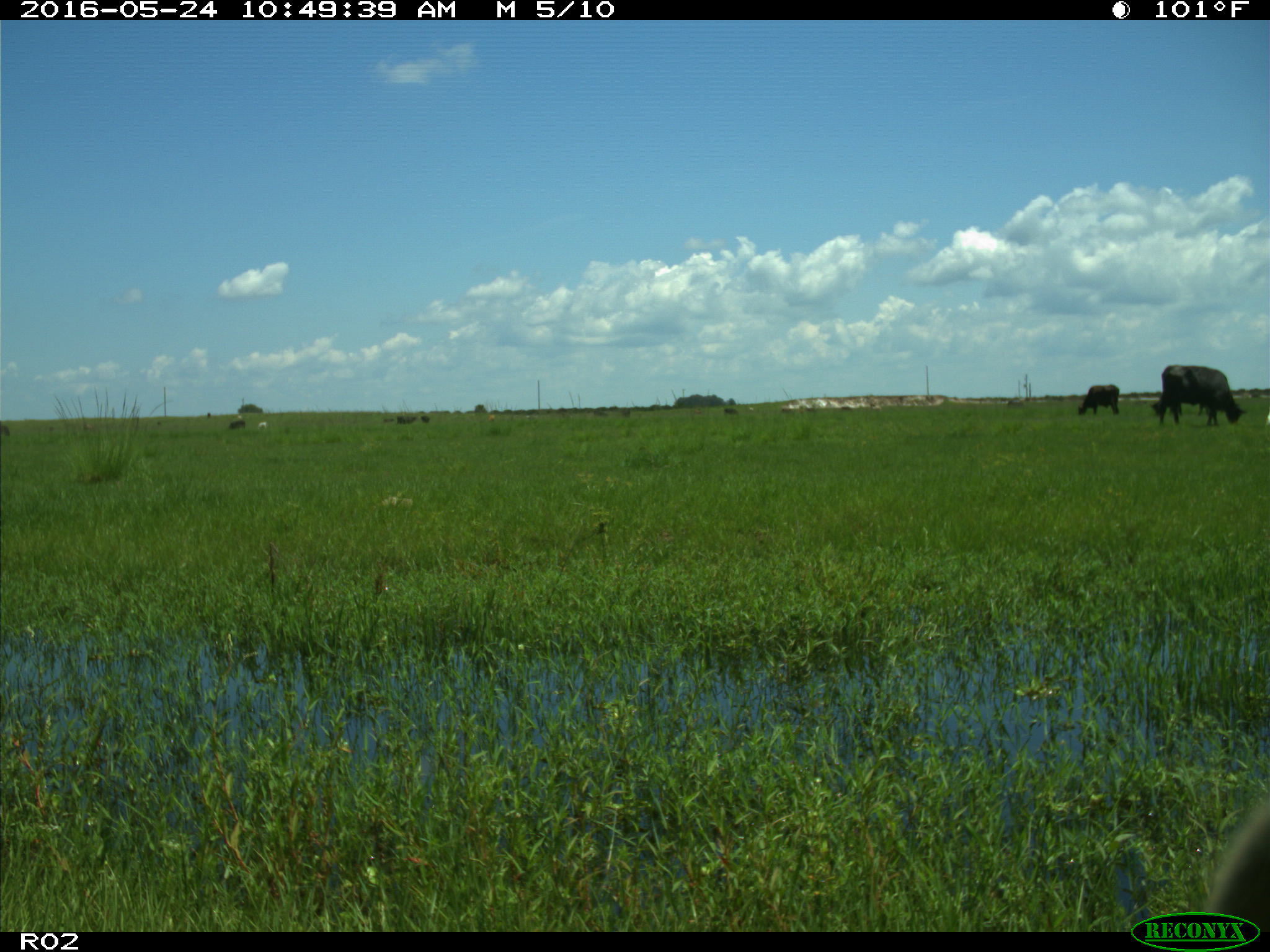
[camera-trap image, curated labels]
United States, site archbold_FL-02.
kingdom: Animalia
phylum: Chordata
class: Mammalia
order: Artiodactyla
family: Bovidae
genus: Bos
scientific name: Bos taurus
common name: domestic cow